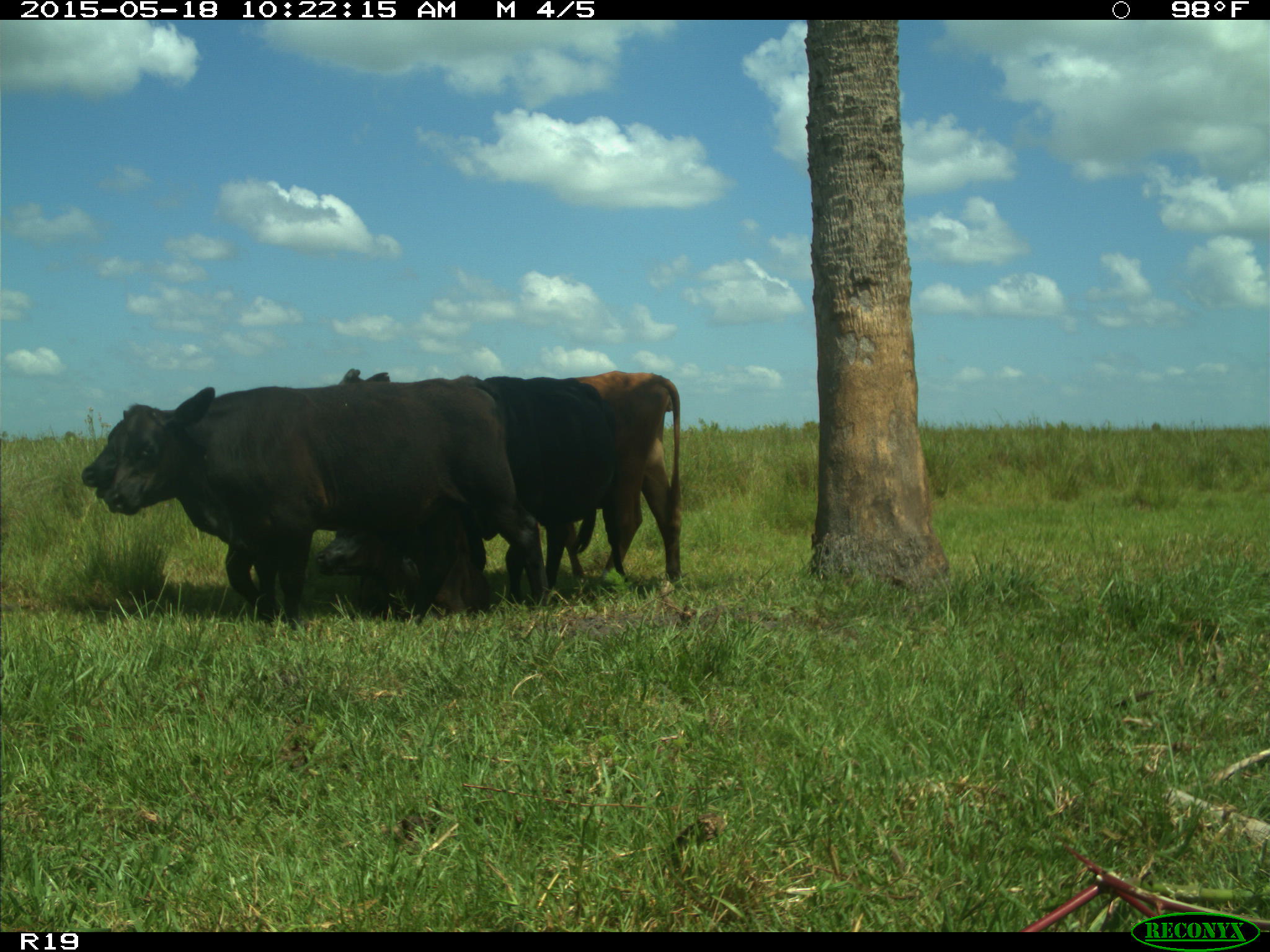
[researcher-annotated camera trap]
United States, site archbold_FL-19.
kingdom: Animalia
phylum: Chordata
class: Mammalia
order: Artiodactyla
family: Bovidae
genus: Bos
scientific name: Bos taurus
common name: domestic cow